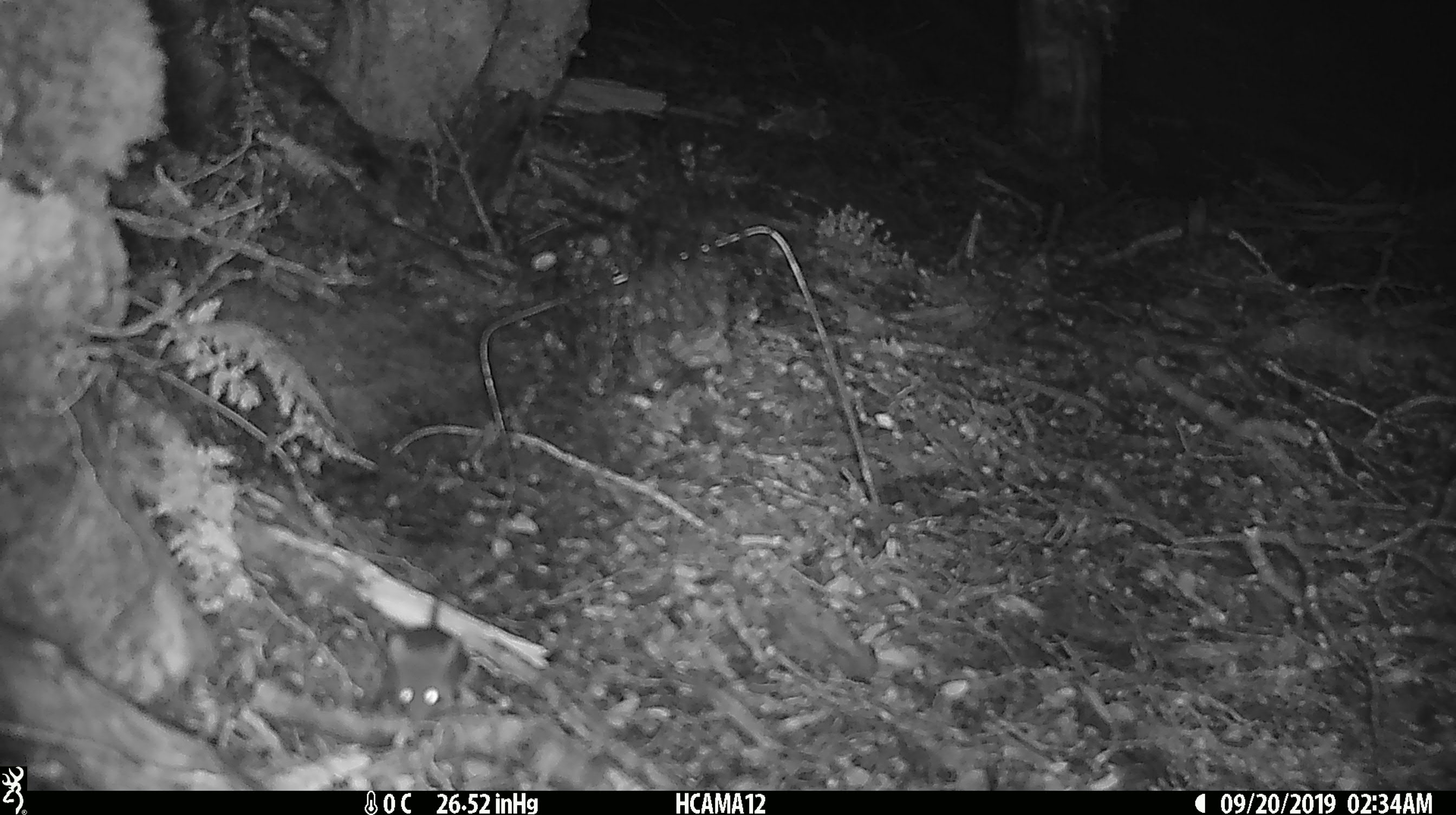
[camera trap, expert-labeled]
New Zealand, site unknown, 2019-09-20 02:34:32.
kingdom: Animalia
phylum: Chordata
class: Mammalia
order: Rodentia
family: Muridae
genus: Mus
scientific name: Mus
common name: mouse